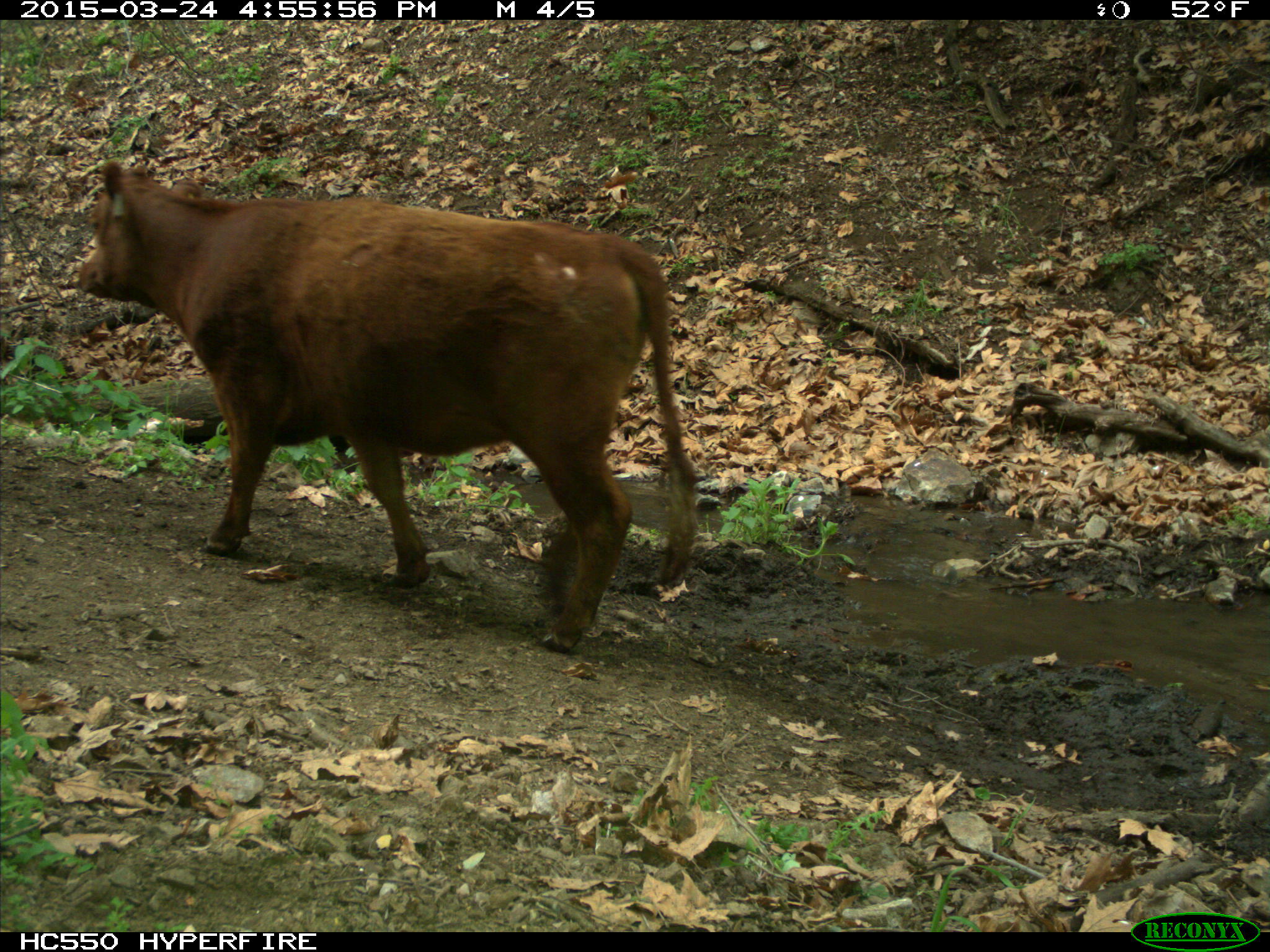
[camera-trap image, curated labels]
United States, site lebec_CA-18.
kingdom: Animalia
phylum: Chordata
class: Mammalia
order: Artiodactyla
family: Bovidae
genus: Bos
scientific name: Bos taurus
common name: domestic cow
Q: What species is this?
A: Bos taurus (domestic cow).